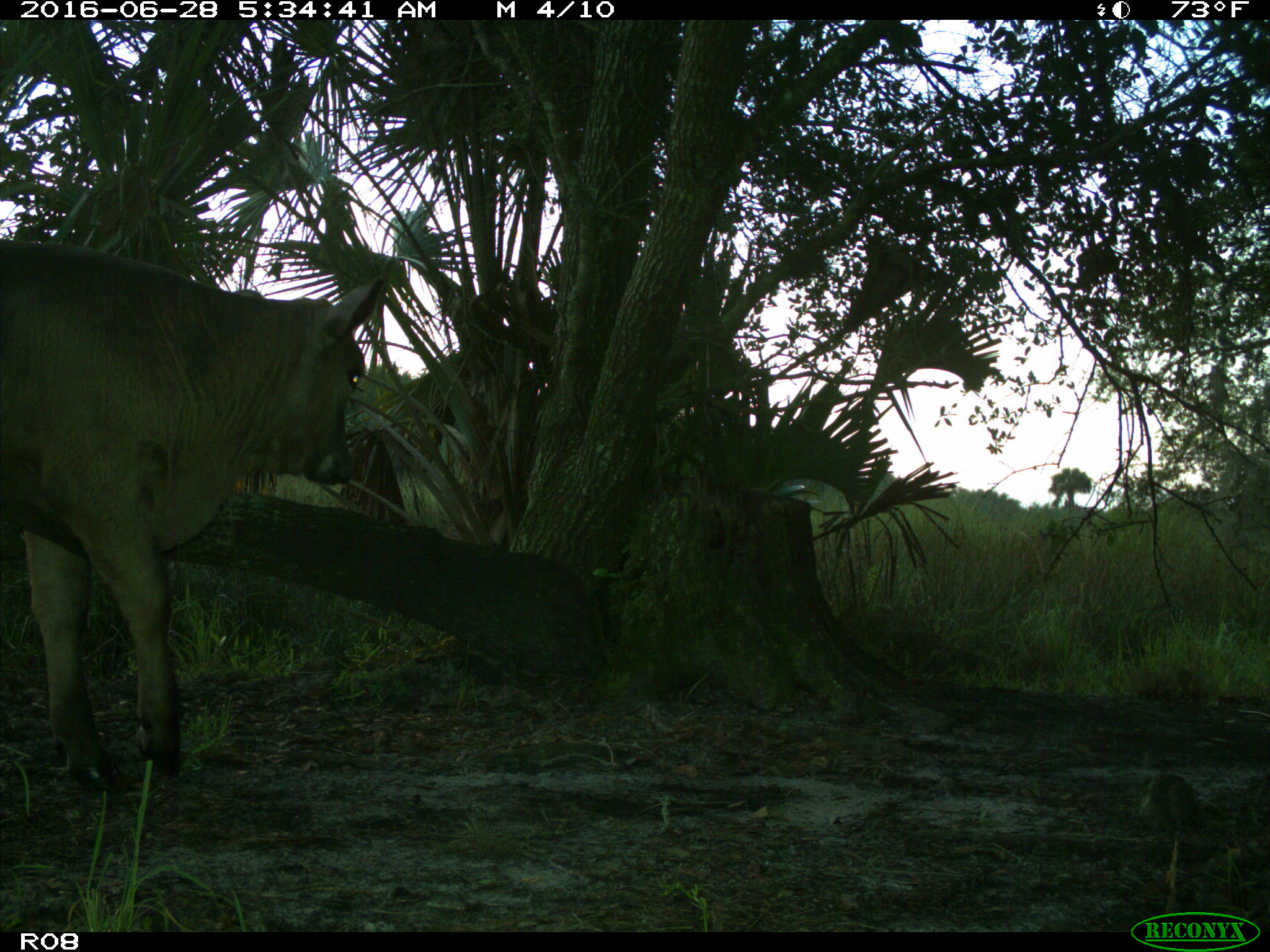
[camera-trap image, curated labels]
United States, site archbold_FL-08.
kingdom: Animalia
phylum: Chordata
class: Mammalia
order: Artiodactyla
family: Bovidae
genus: Bos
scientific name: Bos taurus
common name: domestic cow